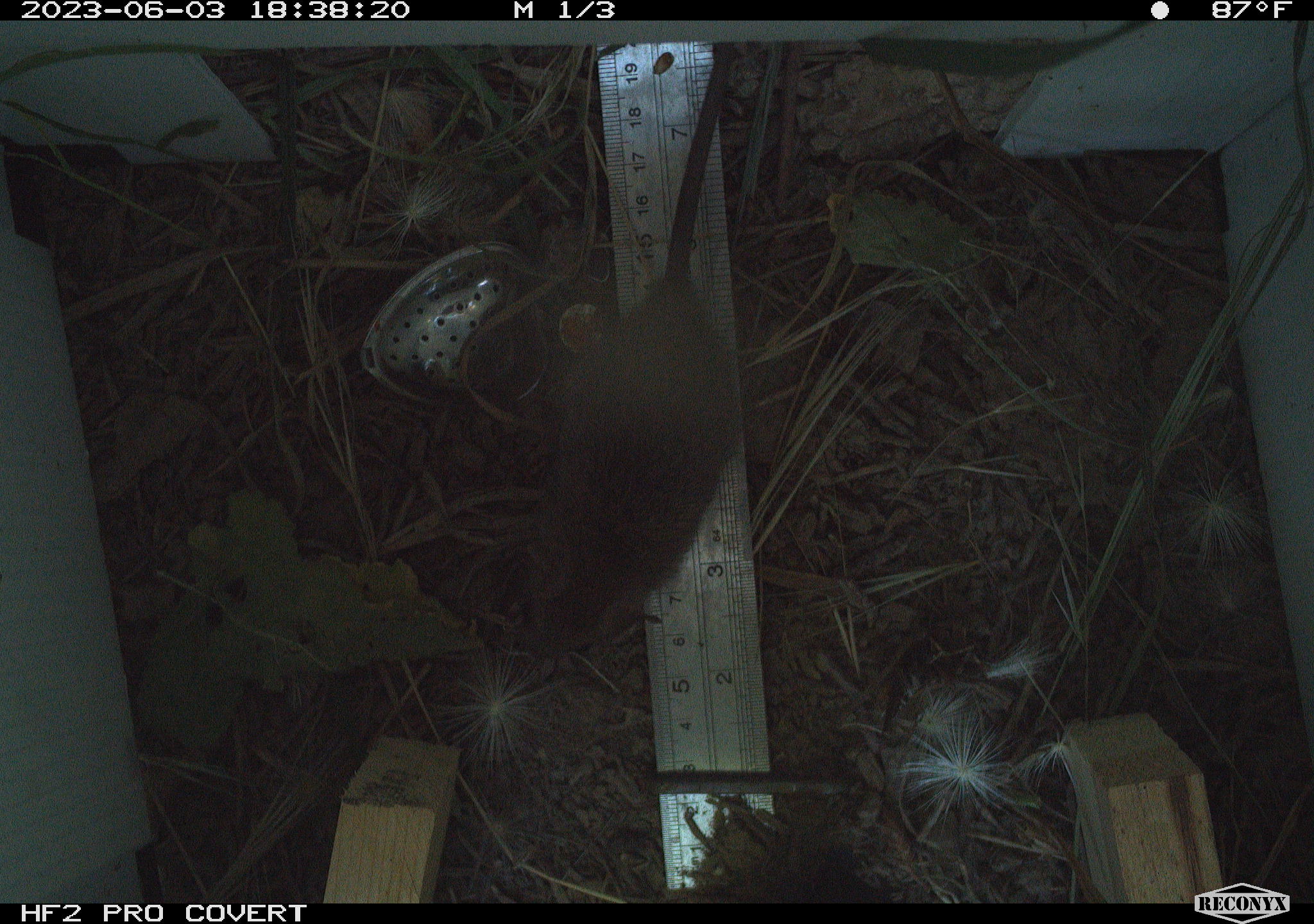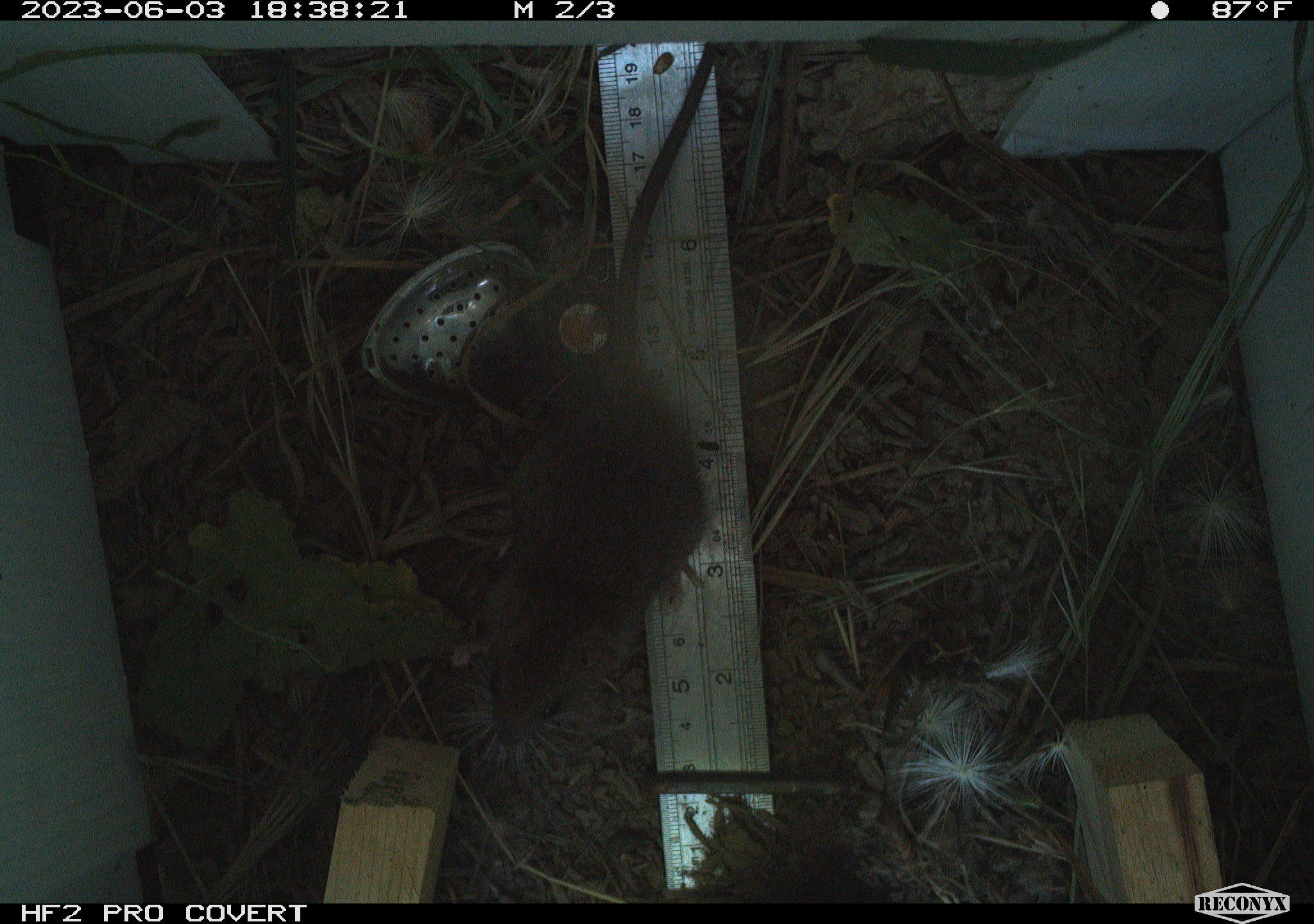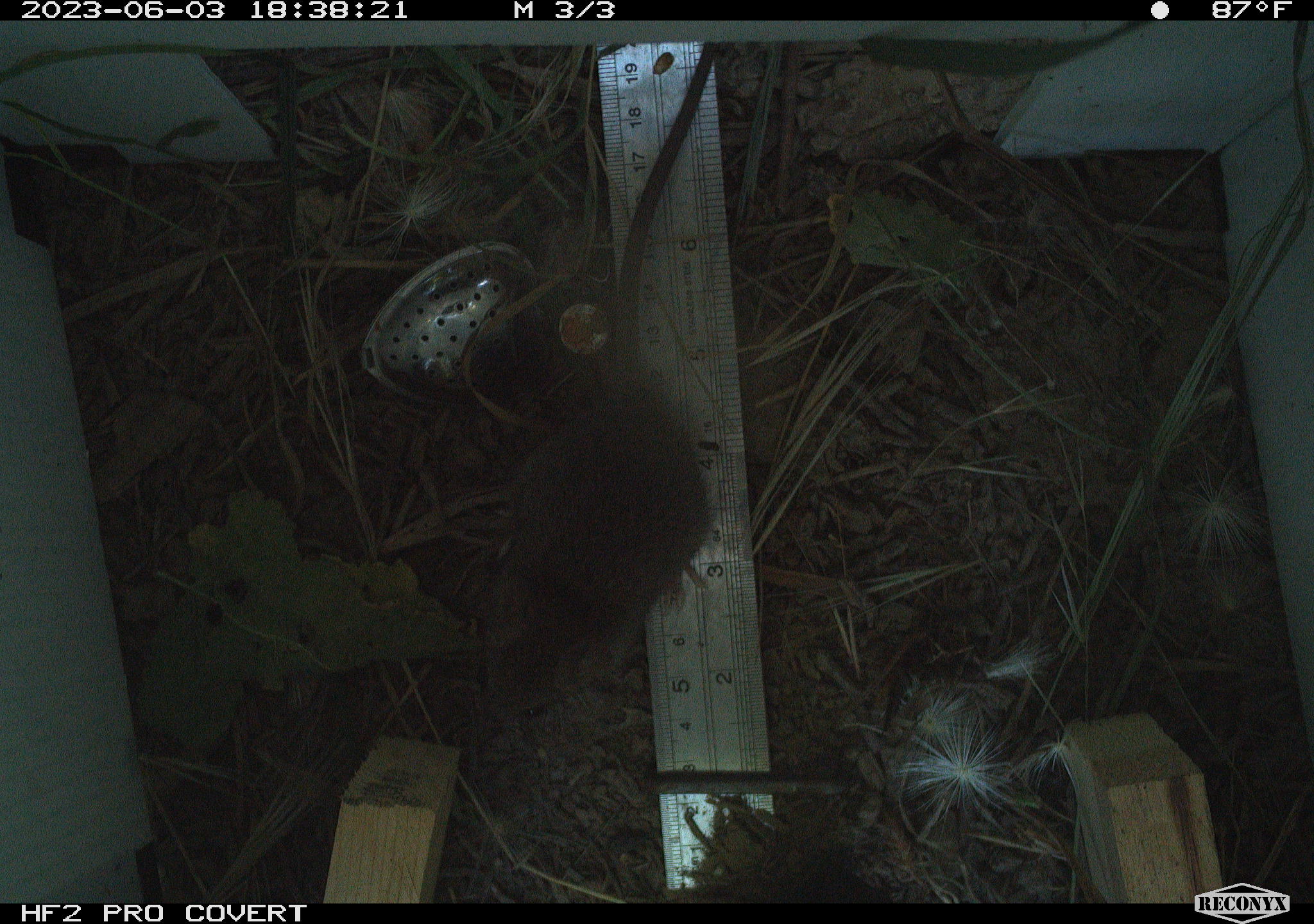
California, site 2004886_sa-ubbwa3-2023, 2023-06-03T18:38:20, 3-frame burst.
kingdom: Animalia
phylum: Chordata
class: Mammalia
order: Rodentia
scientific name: Rodentia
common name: mouse species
Mouse species (Rodentia).